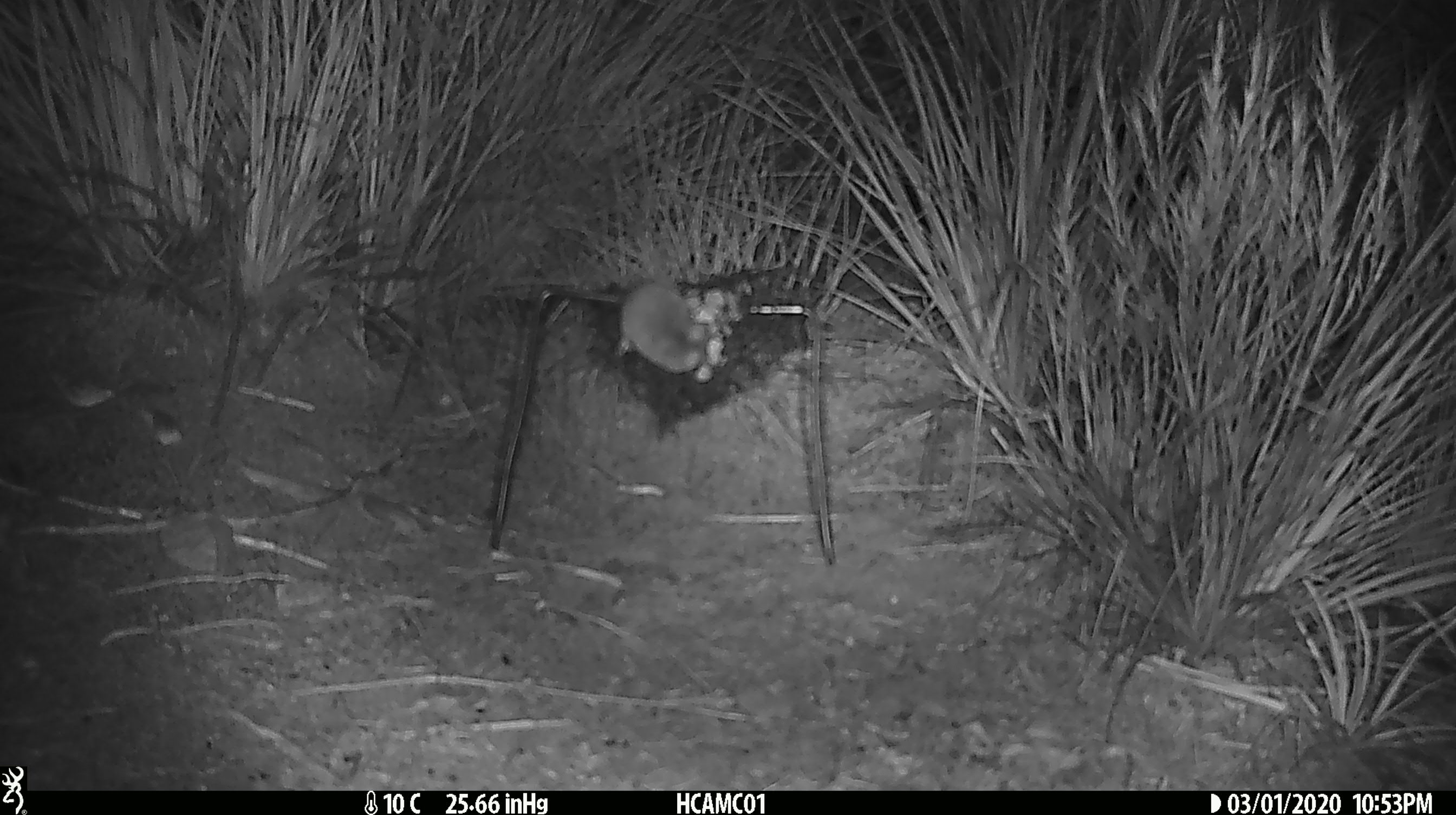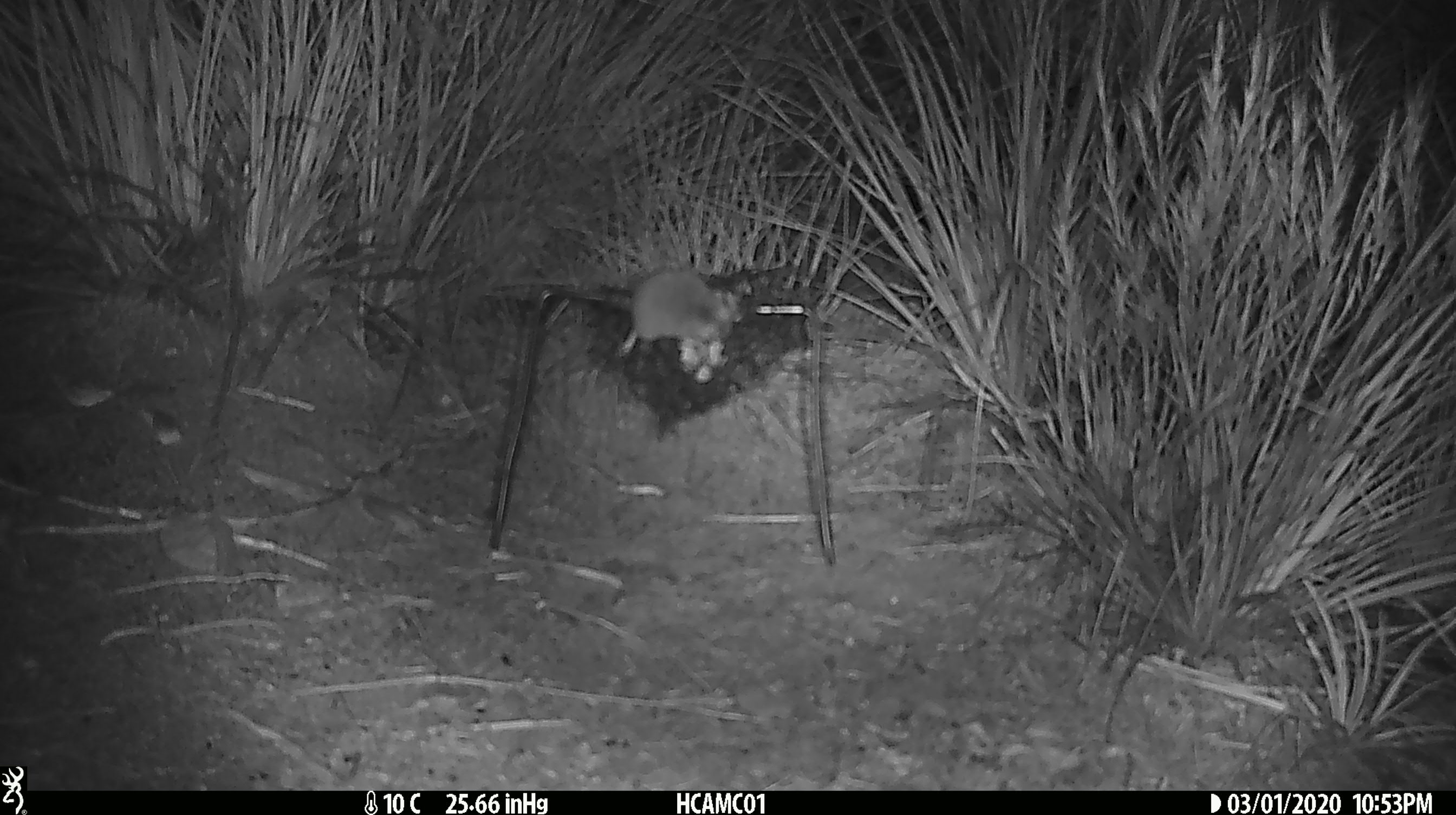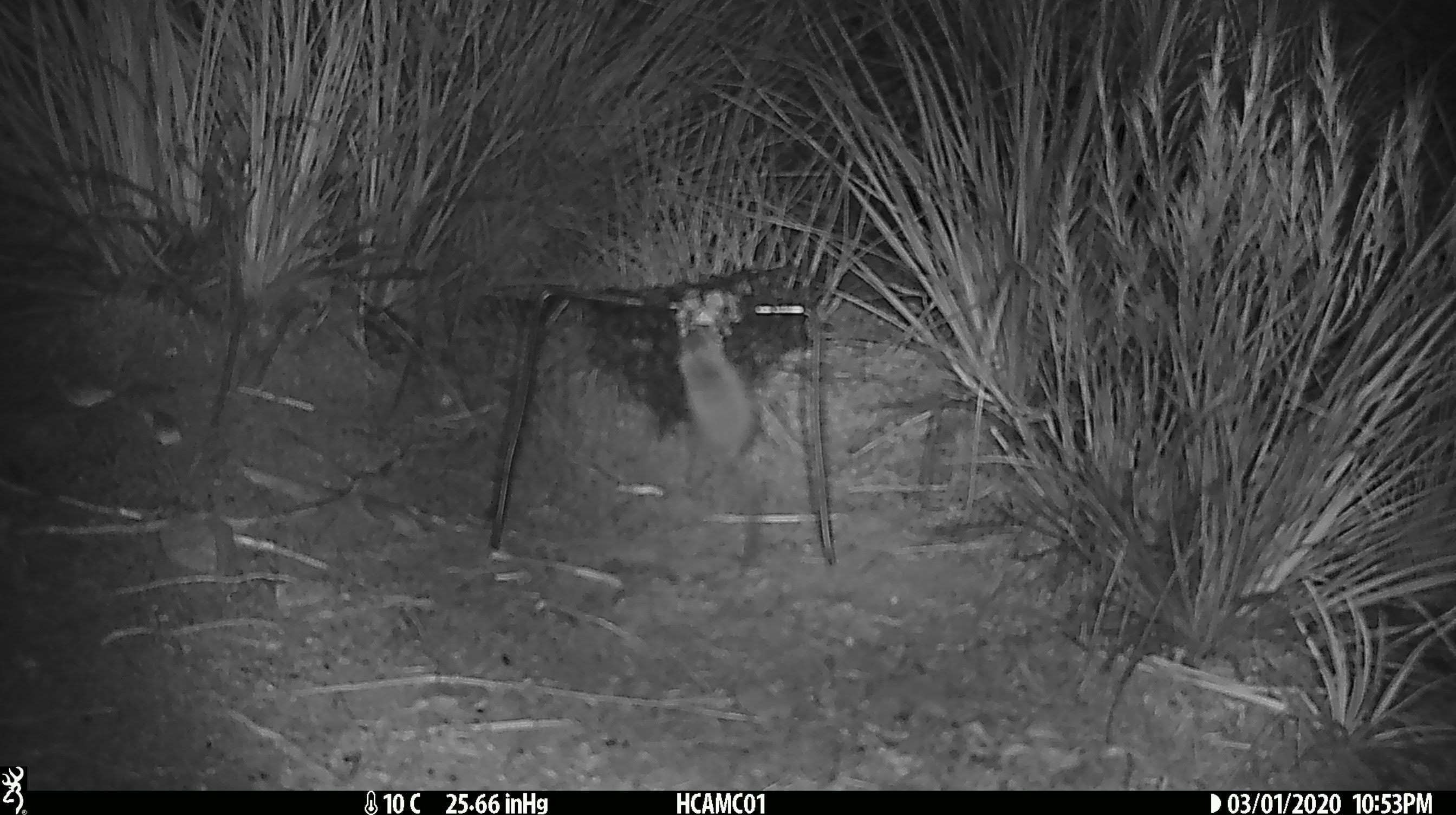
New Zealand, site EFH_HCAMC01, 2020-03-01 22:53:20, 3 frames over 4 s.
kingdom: Animalia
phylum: Chordata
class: Mammalia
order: Rodentia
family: Muridae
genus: Mus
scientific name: Mus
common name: mouse